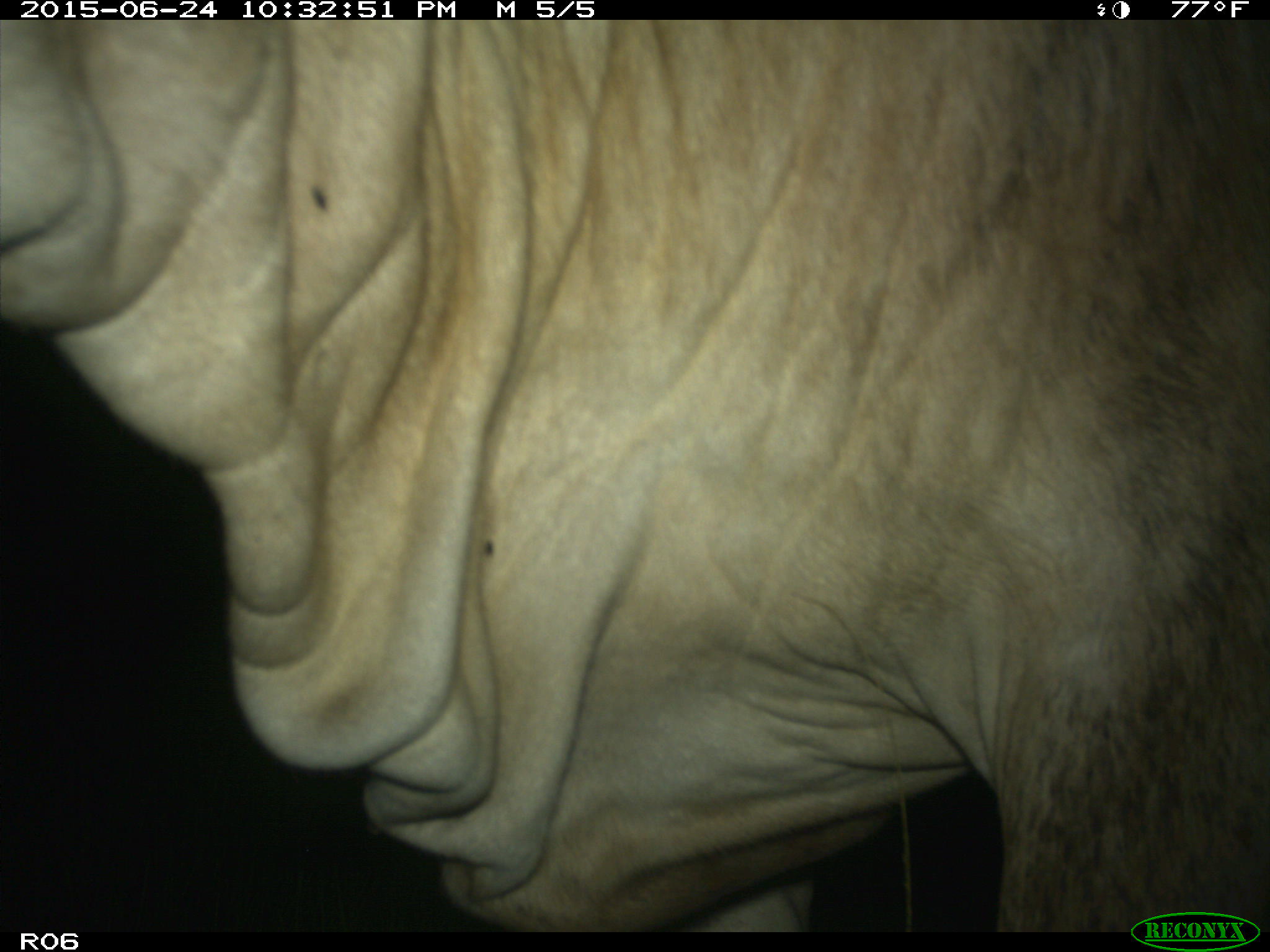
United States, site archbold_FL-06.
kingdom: Animalia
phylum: Chordata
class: Mammalia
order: Artiodactyla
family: Bovidae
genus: Bos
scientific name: Bos taurus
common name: domestic cow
Bos taurus (domestic cow).